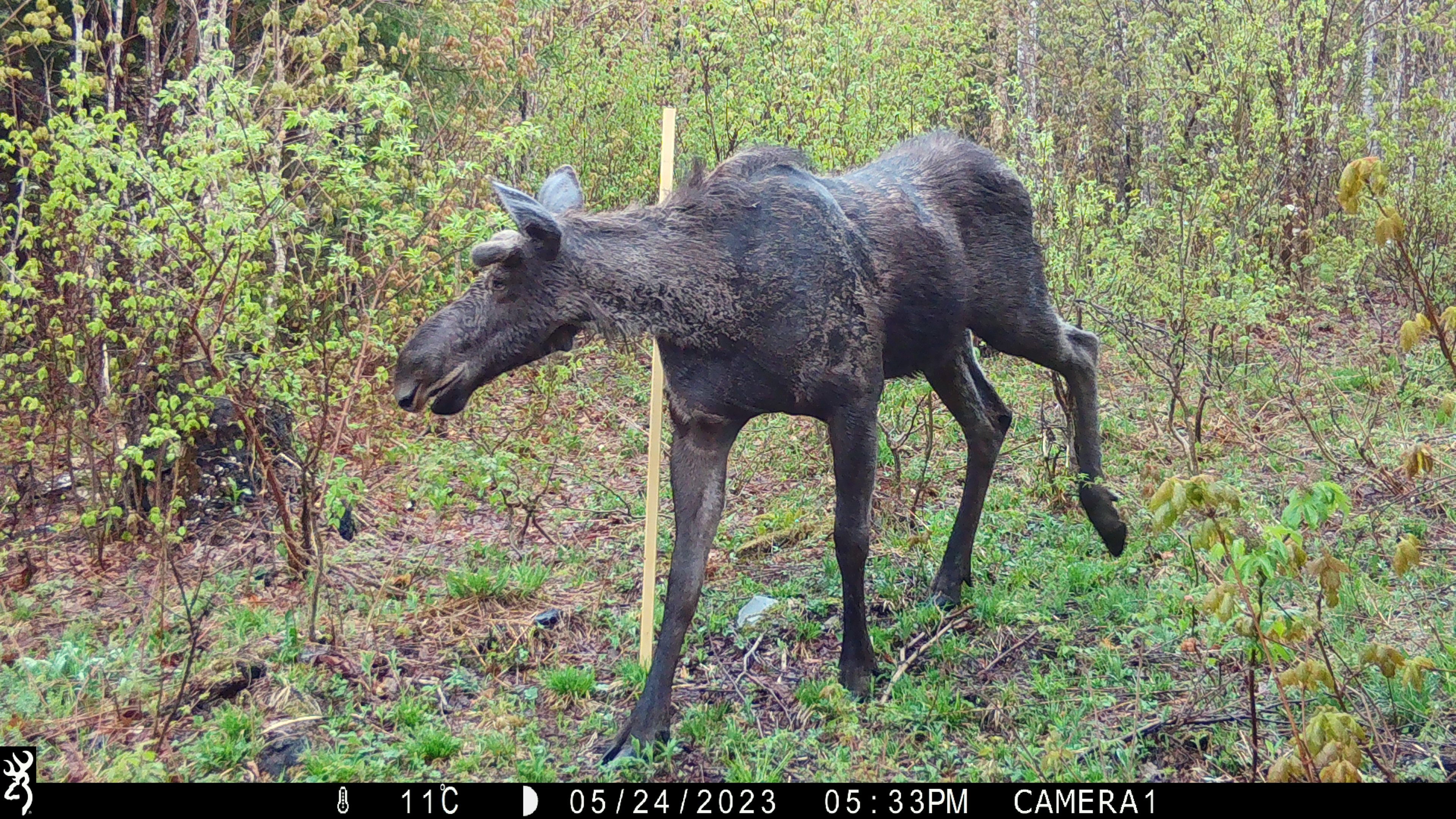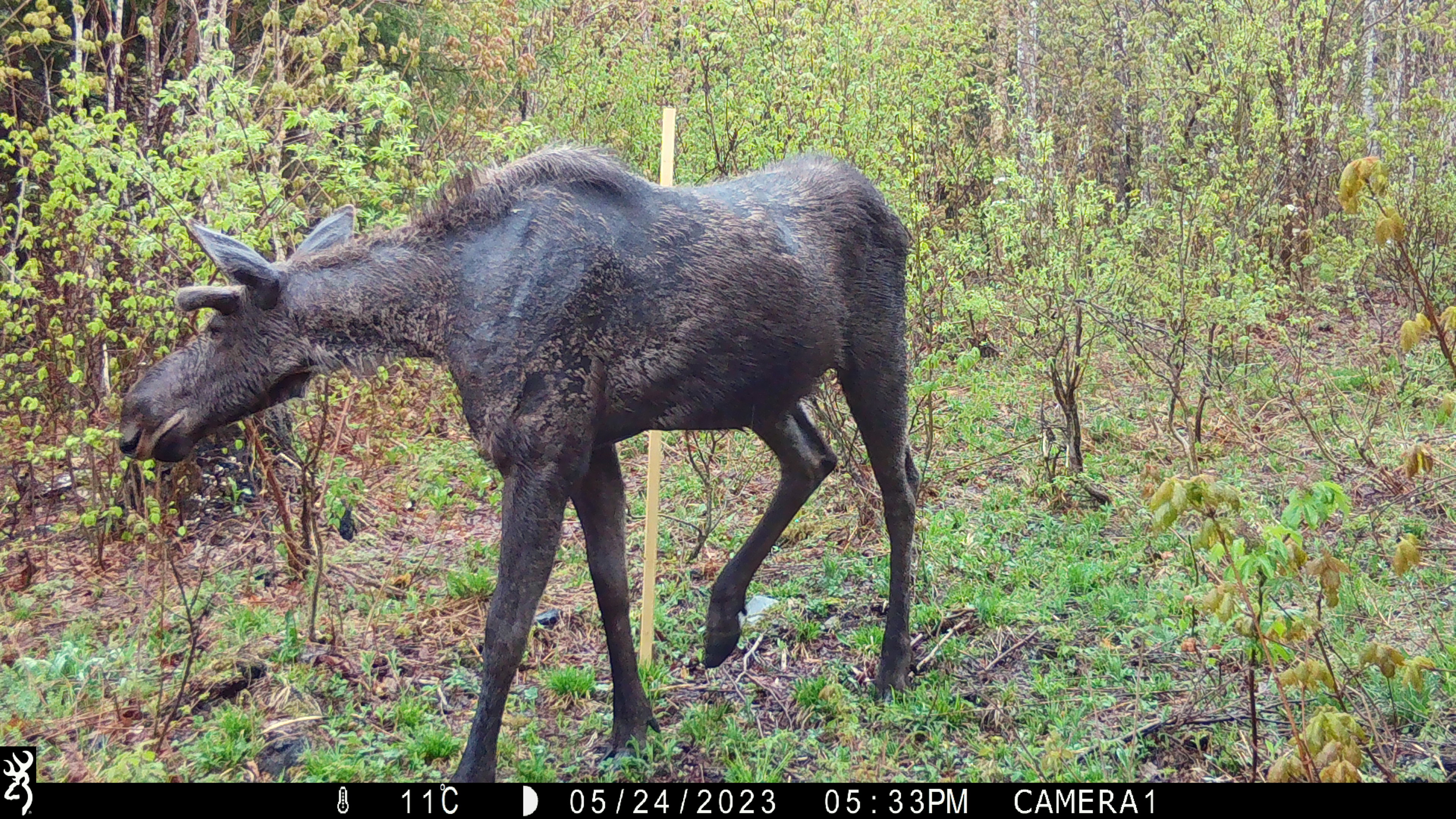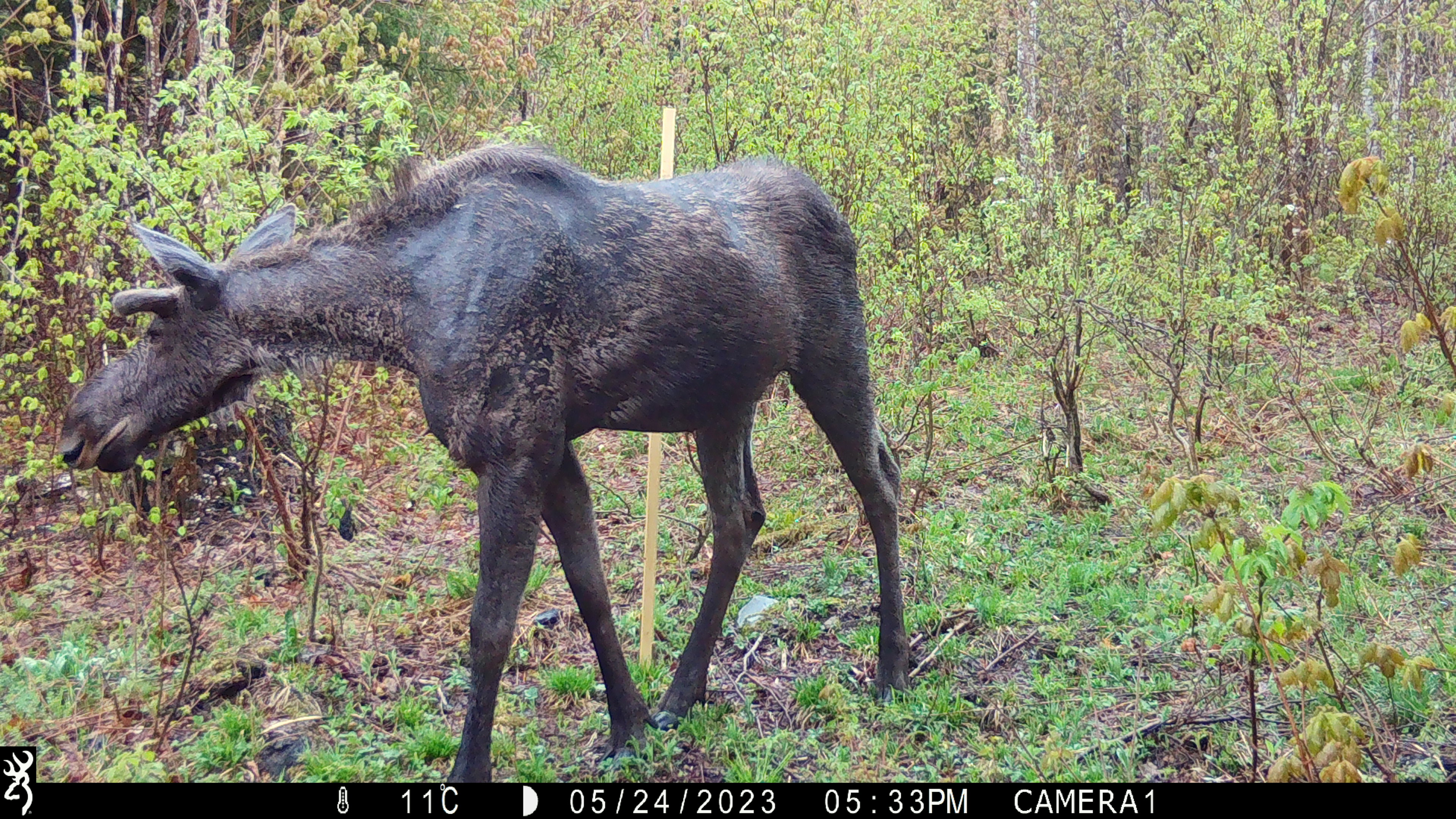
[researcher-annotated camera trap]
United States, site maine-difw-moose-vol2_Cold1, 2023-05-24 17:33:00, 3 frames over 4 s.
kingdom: Animalia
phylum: Chordata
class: Mammalia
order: Artiodactyla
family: Cervidae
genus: Alces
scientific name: Alces alces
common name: moose